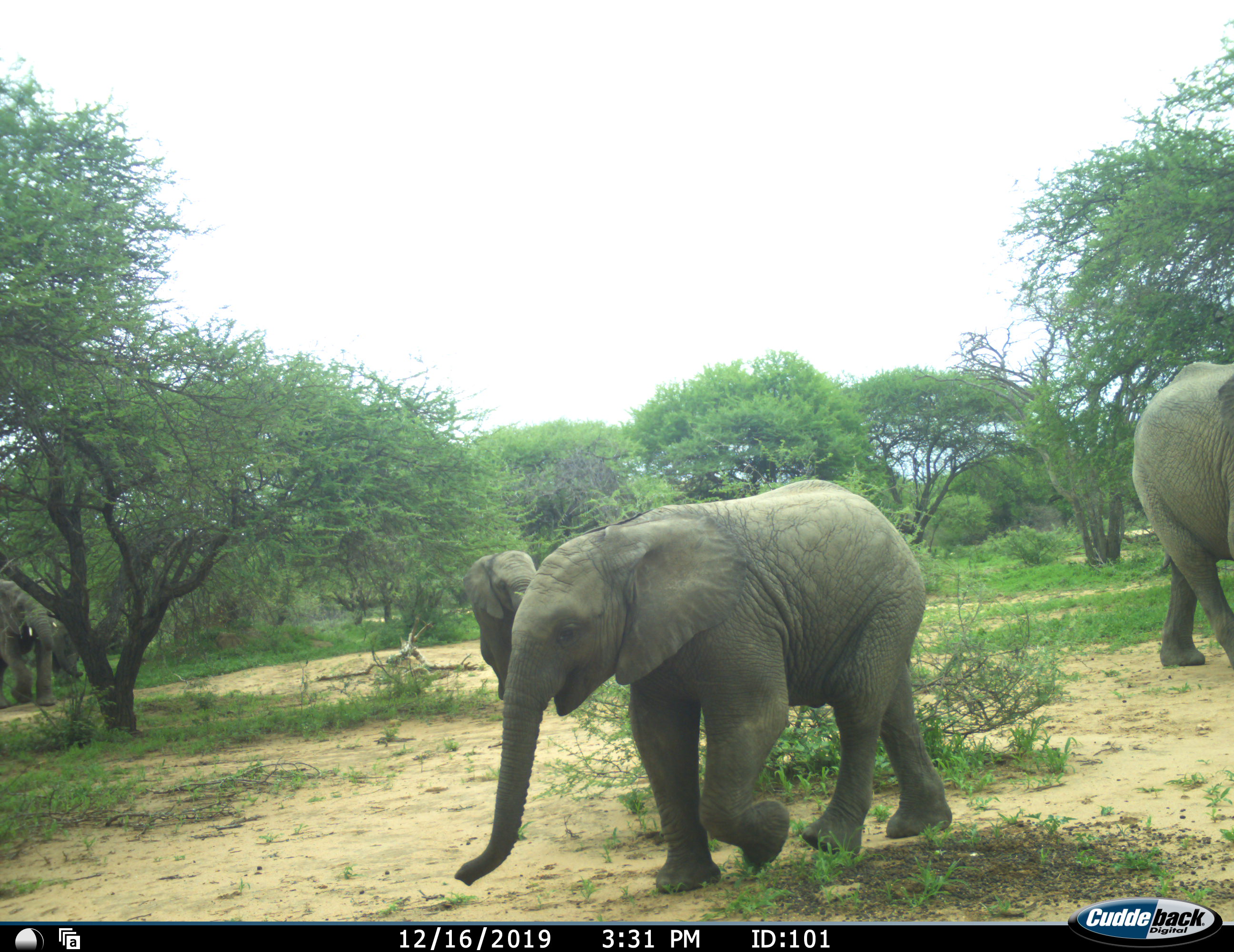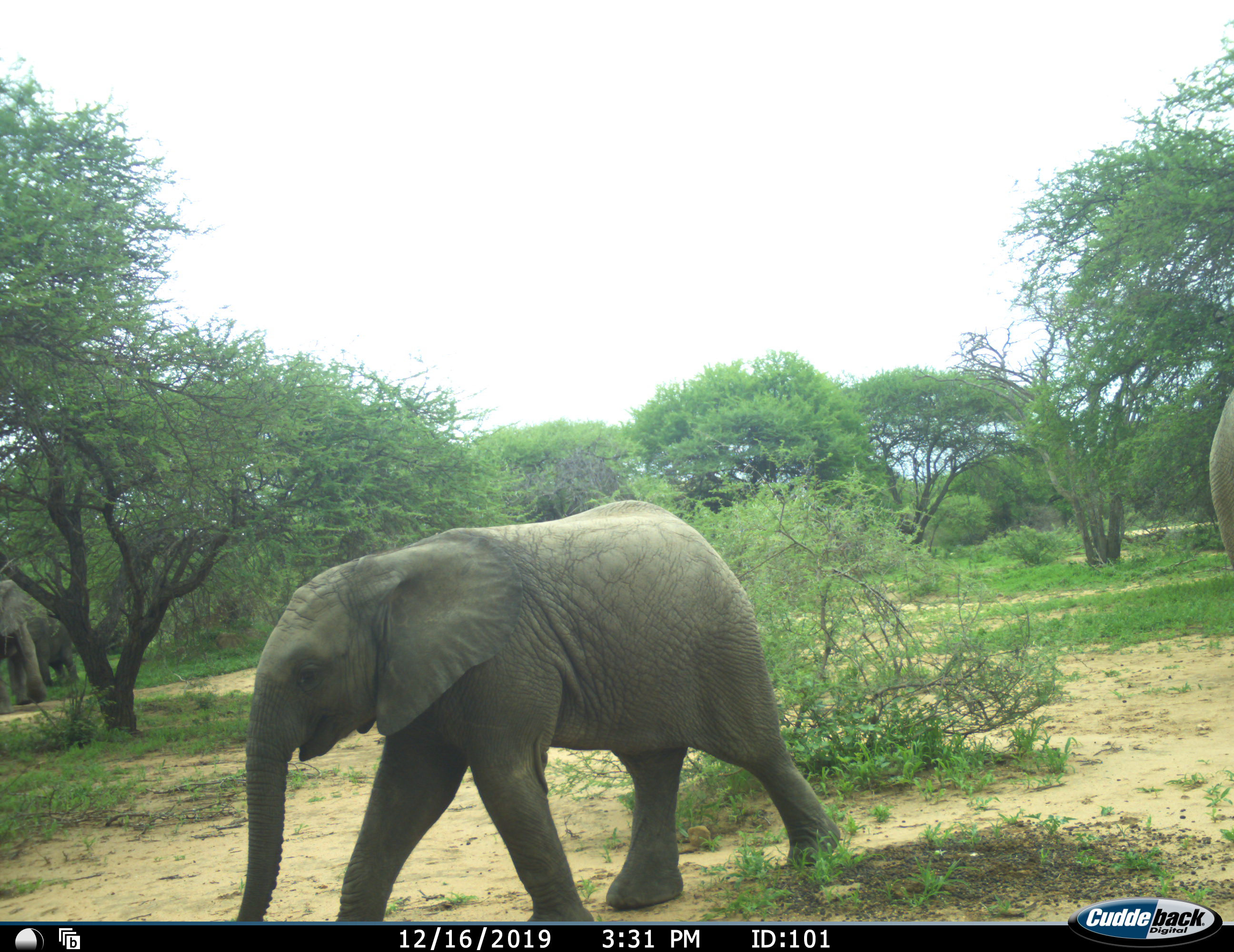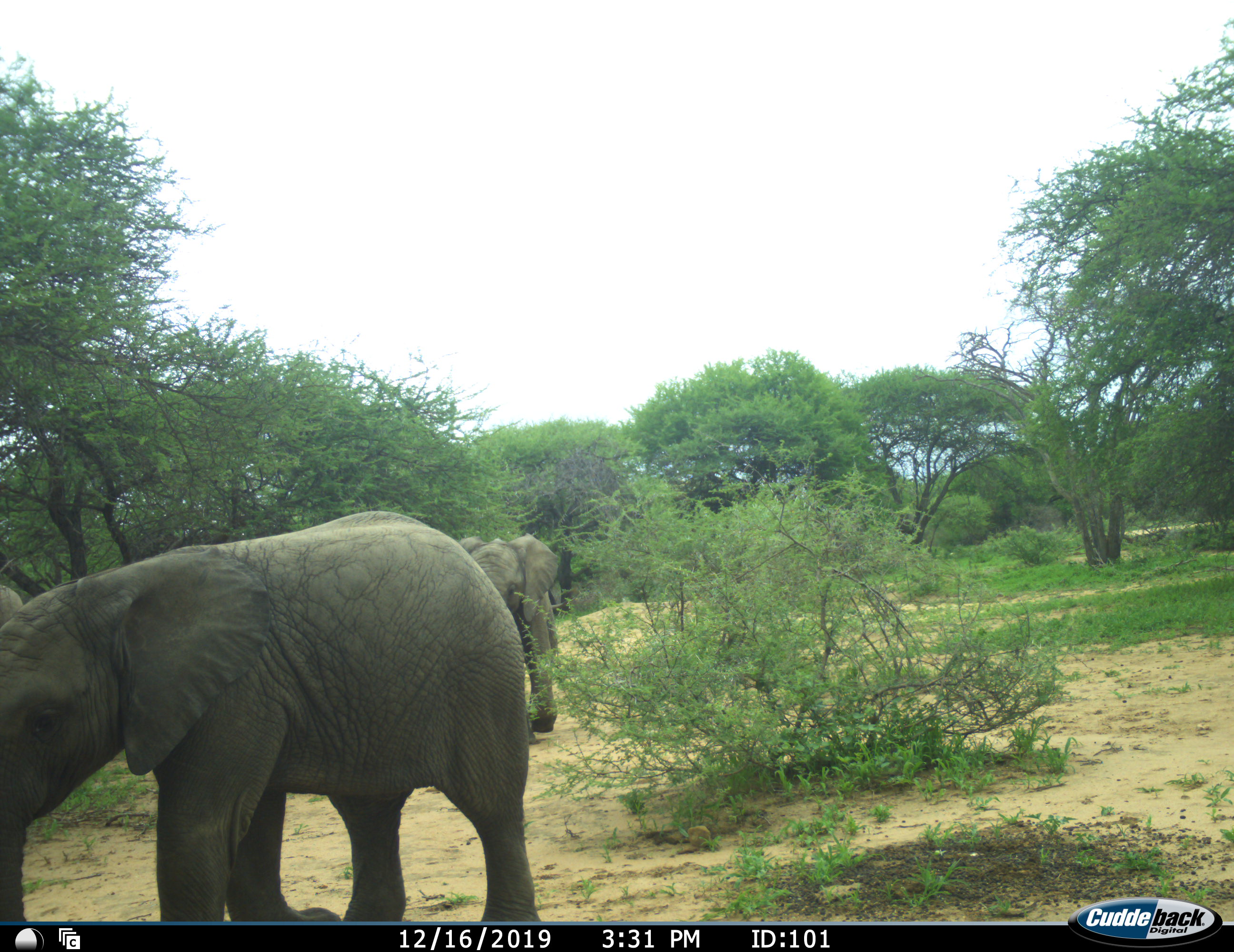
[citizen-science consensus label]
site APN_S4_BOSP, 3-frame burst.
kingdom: Animalia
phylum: Chordata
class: Mammalia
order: Proboscidea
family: Elephantidae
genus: Loxodonta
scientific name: Loxodonta africana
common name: african bush elephant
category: elephant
Elephant (african bush elephant) (Loxodonta africana), count 4. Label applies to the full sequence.